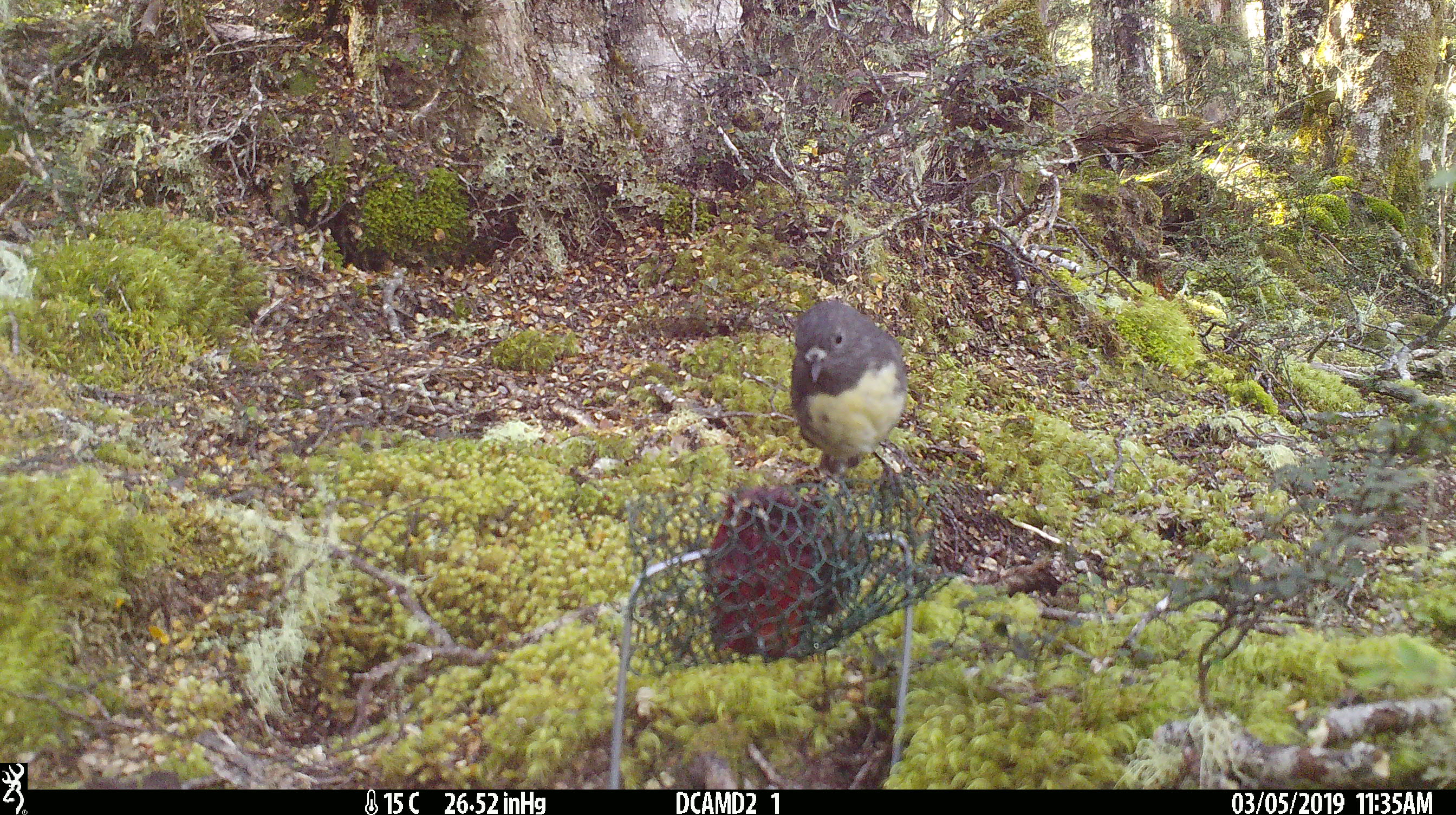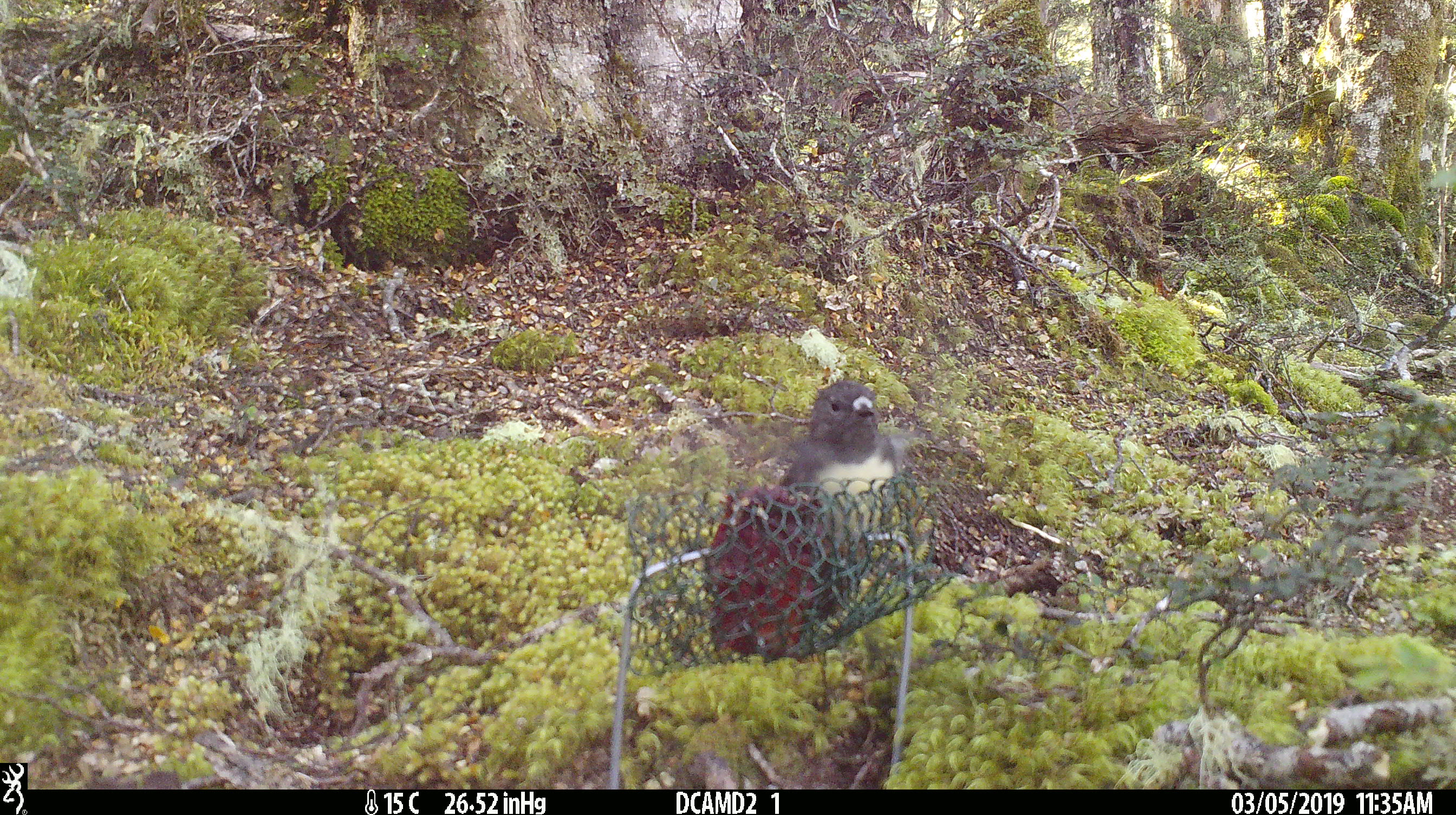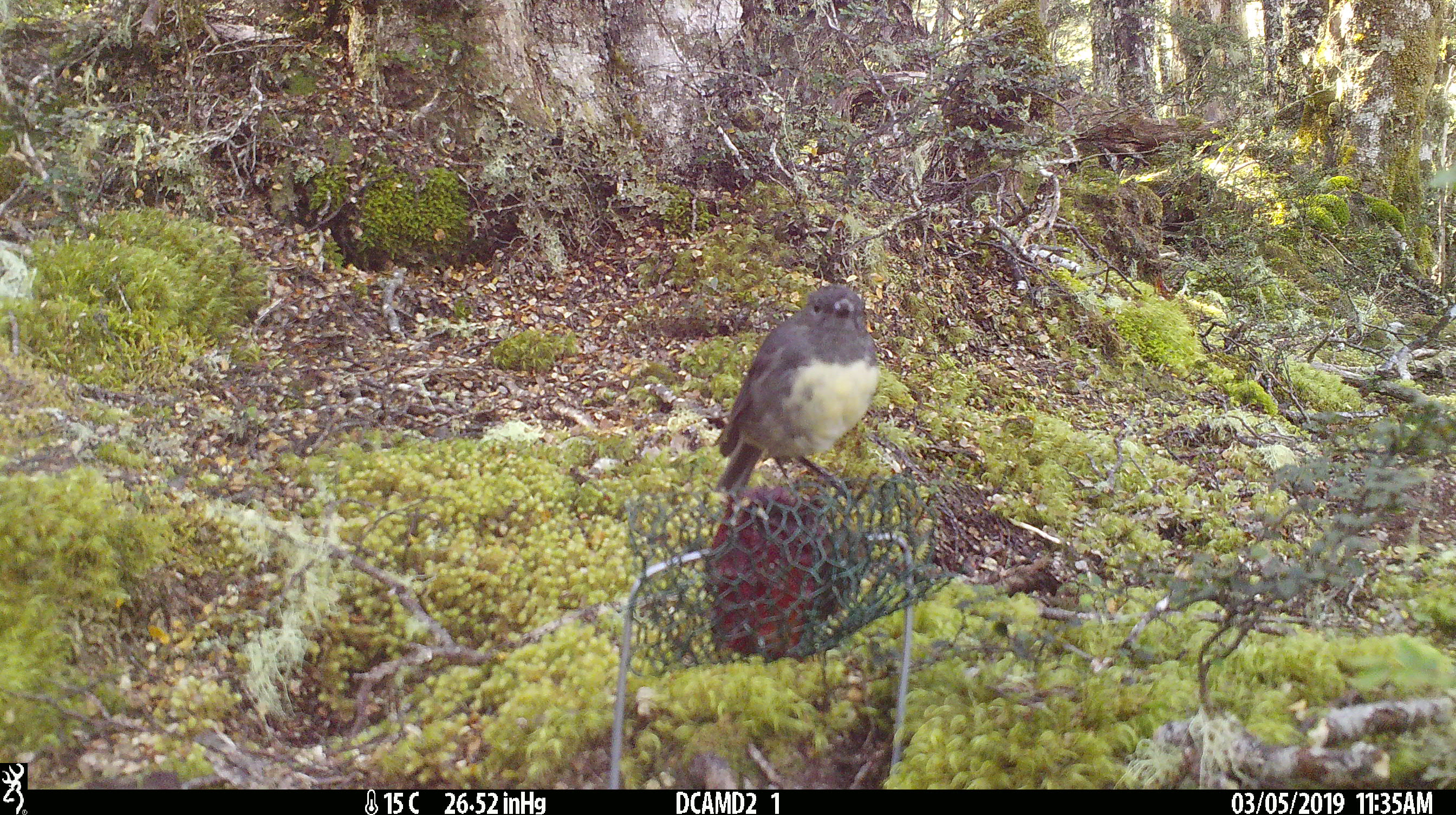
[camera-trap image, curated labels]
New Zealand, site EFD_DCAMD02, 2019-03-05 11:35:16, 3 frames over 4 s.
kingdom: Animalia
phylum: Chordata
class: Aves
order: Passeriformes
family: Petroicidae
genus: Petroica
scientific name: Petroica australis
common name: new zealand robin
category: robin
Robin (new zealand robin) (Petroica australis).